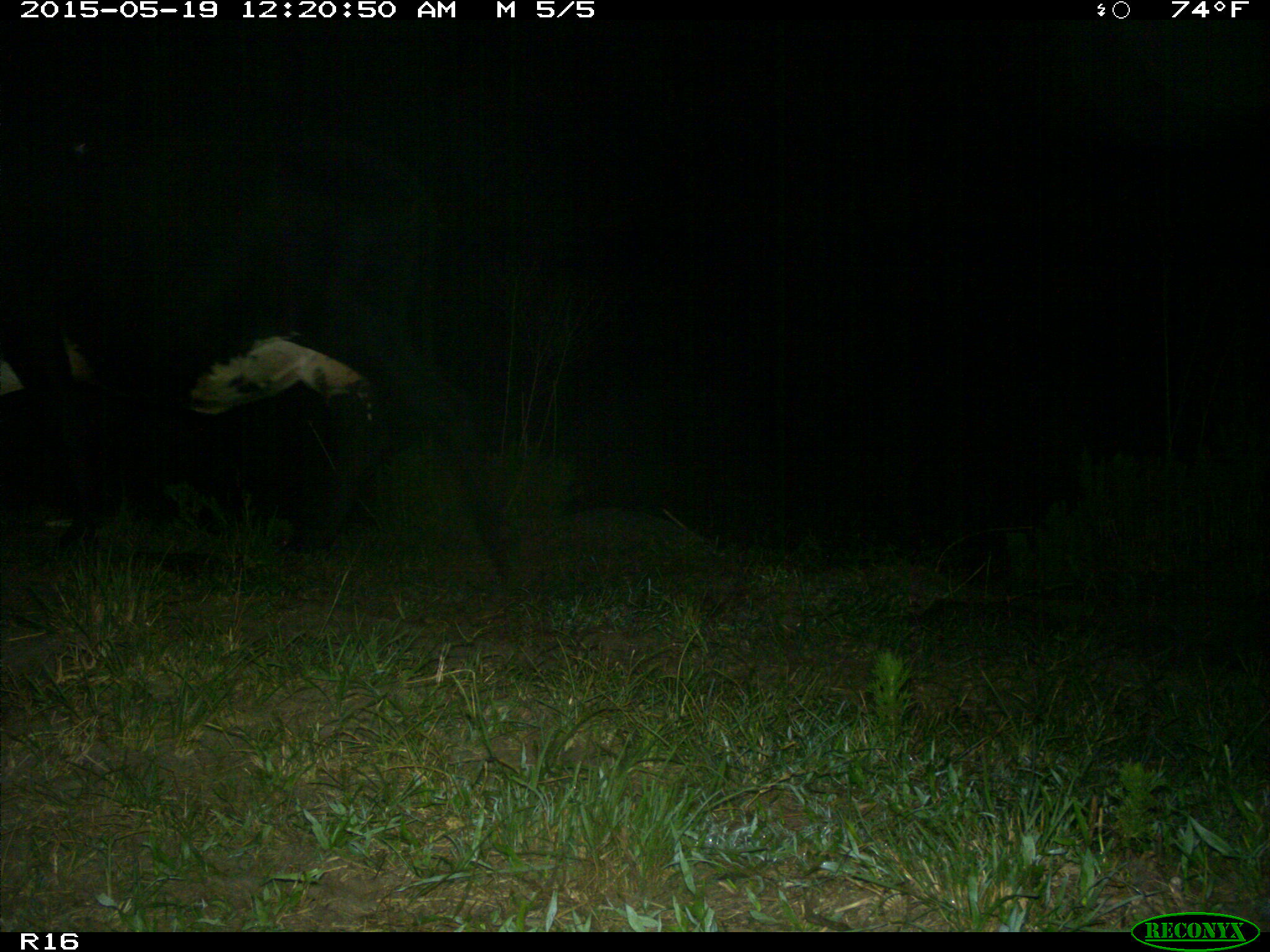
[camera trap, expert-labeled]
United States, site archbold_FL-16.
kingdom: Animalia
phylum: Chordata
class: Mammalia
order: Artiodactyla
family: Bovidae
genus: Bos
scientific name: Bos taurus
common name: domestic cow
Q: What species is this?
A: Bos taurus (domestic cow).